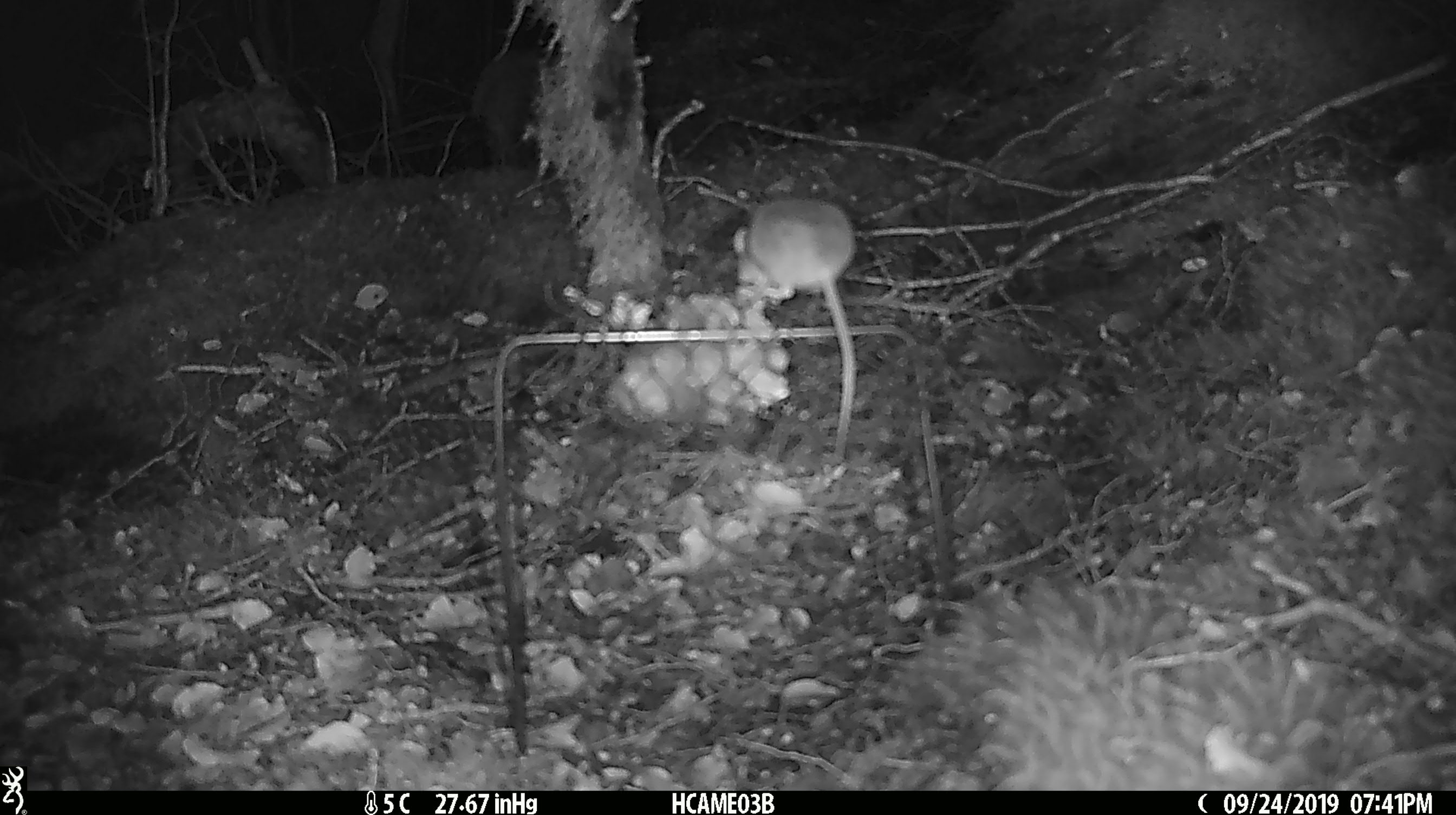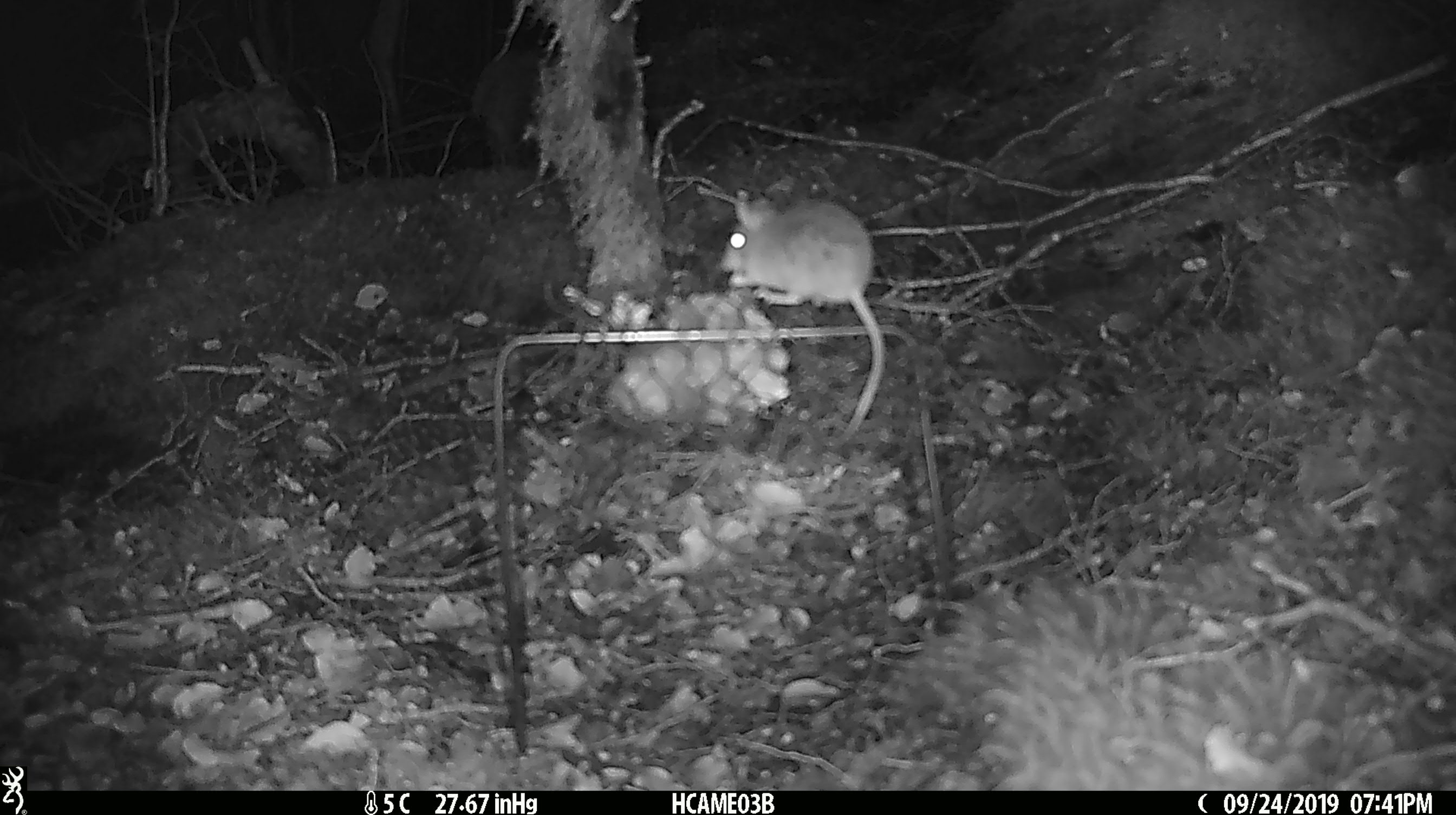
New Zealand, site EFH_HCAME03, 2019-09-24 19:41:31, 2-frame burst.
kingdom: Animalia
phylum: Chordata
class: Mammalia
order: Rodentia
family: Muridae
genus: Mus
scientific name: Mus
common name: mouse